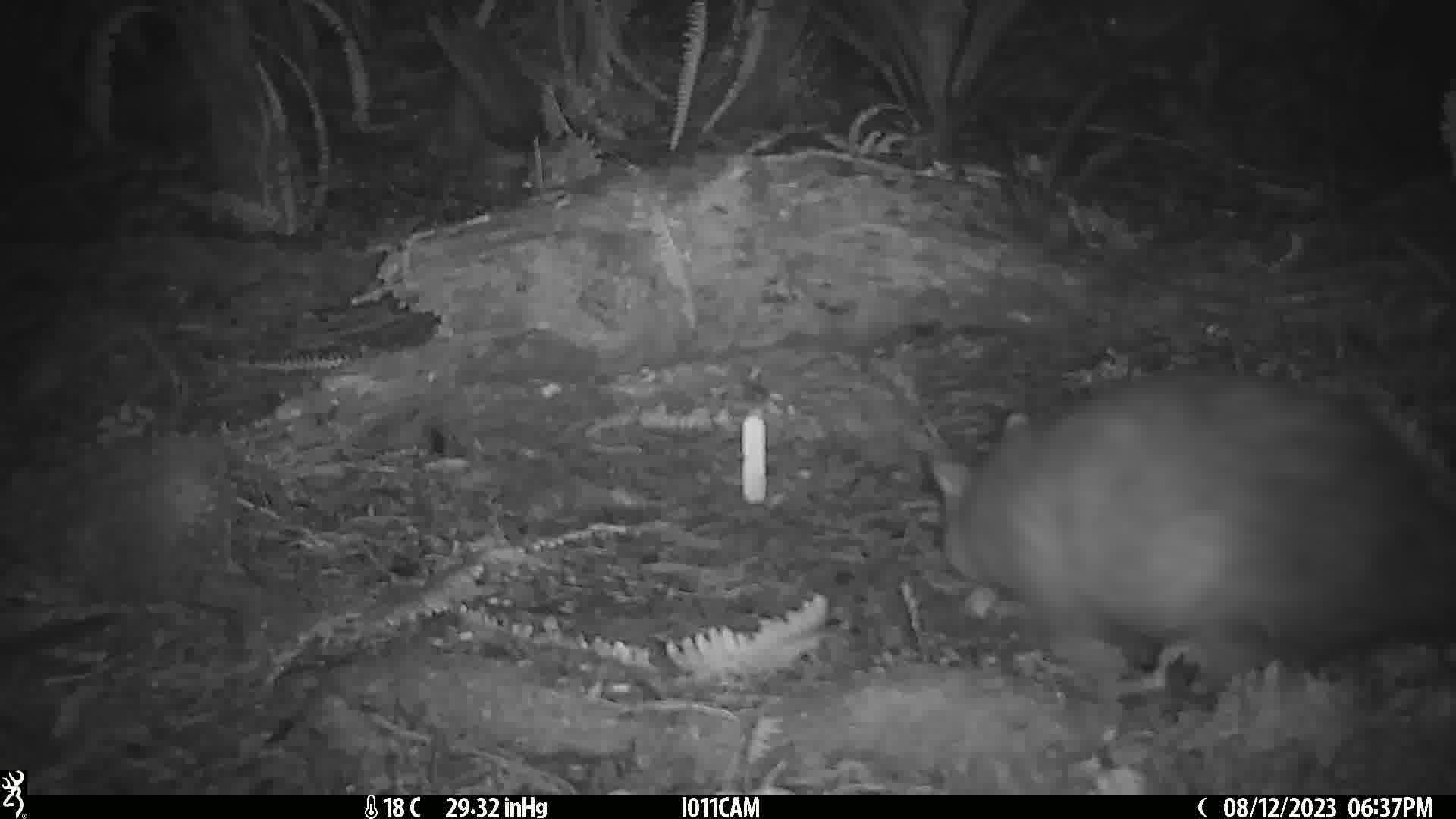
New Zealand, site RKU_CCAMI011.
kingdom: Animalia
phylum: Chordata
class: Mammalia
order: Diprotodontia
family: Phalangeridae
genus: Trichosurus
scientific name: Trichosurus vulpecula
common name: common brushtail possum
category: possum